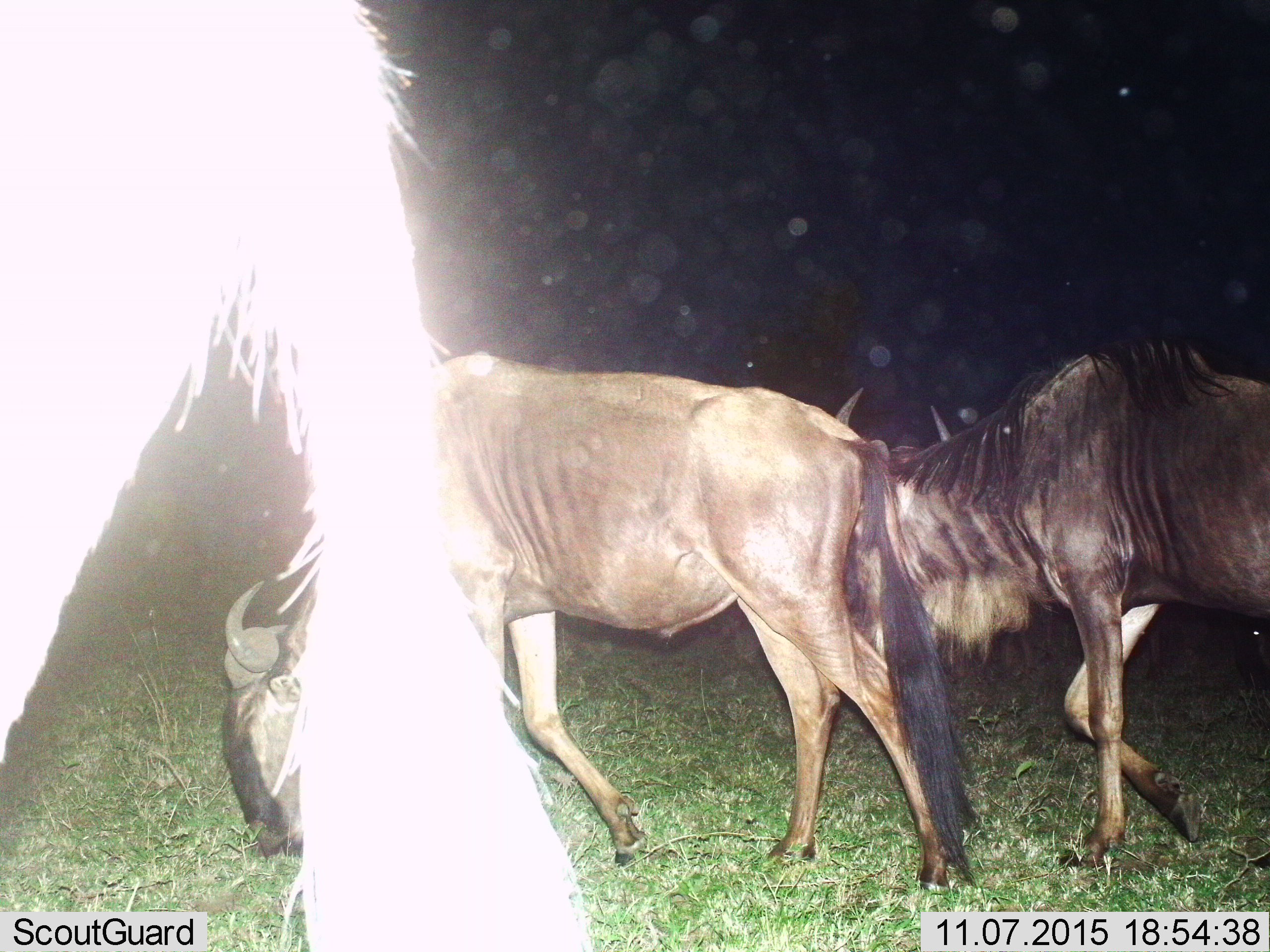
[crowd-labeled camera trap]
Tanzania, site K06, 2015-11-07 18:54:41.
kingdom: Animalia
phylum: Chordata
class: Mammalia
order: Artiodactyla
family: Bovidae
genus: Connochaetes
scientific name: Connochaetes taurinus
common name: blue wildebeest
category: wildebeest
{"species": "wildebeest (blue wildebeest) (Connochaetes taurinus)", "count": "3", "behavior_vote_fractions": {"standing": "22%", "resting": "0%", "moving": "89%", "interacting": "0%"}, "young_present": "0%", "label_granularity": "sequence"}